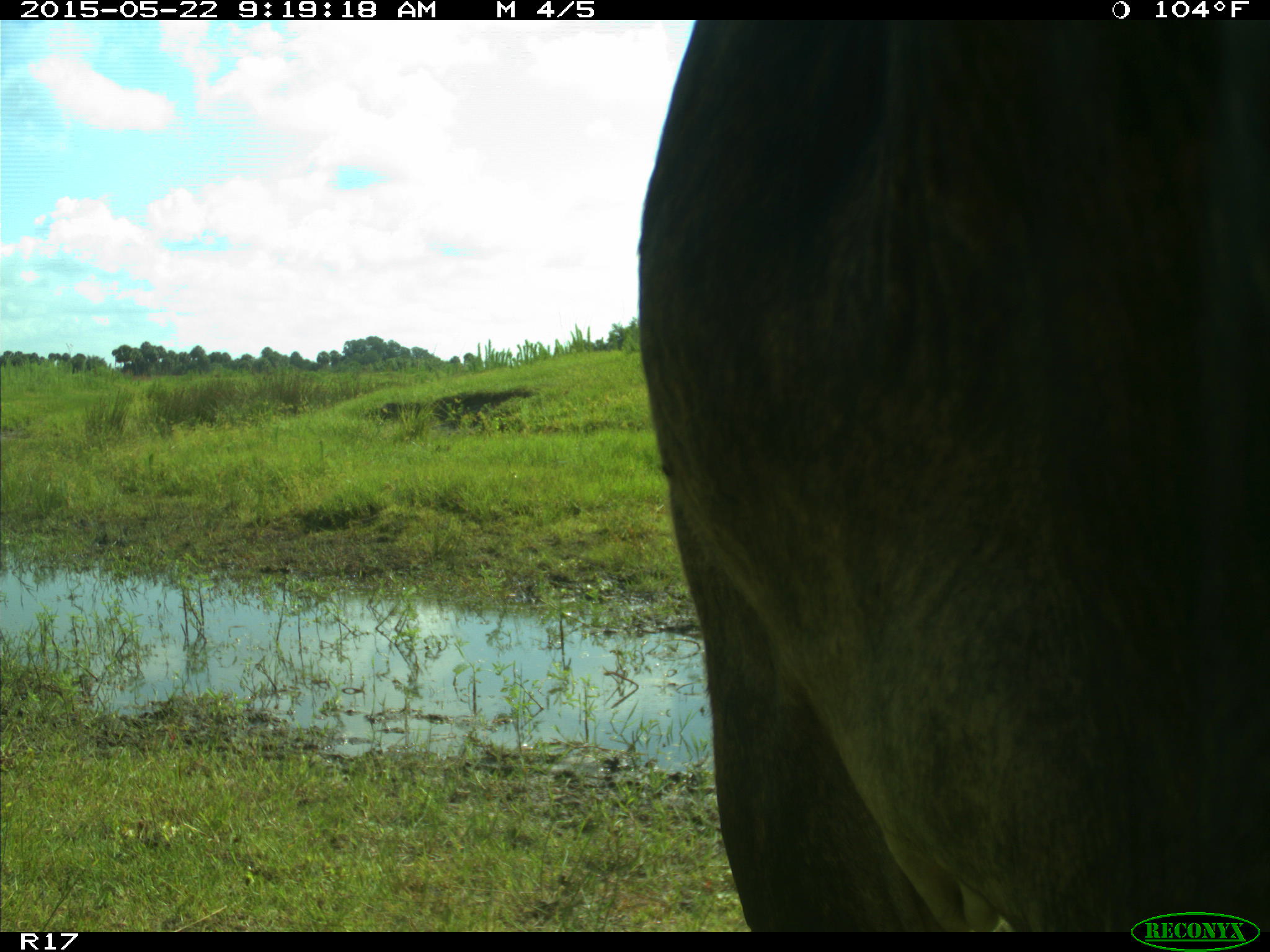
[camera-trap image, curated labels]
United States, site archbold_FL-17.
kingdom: Animalia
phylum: Chordata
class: Mammalia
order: Artiodactyla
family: Bovidae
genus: Bos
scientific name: Bos taurus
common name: domestic cow